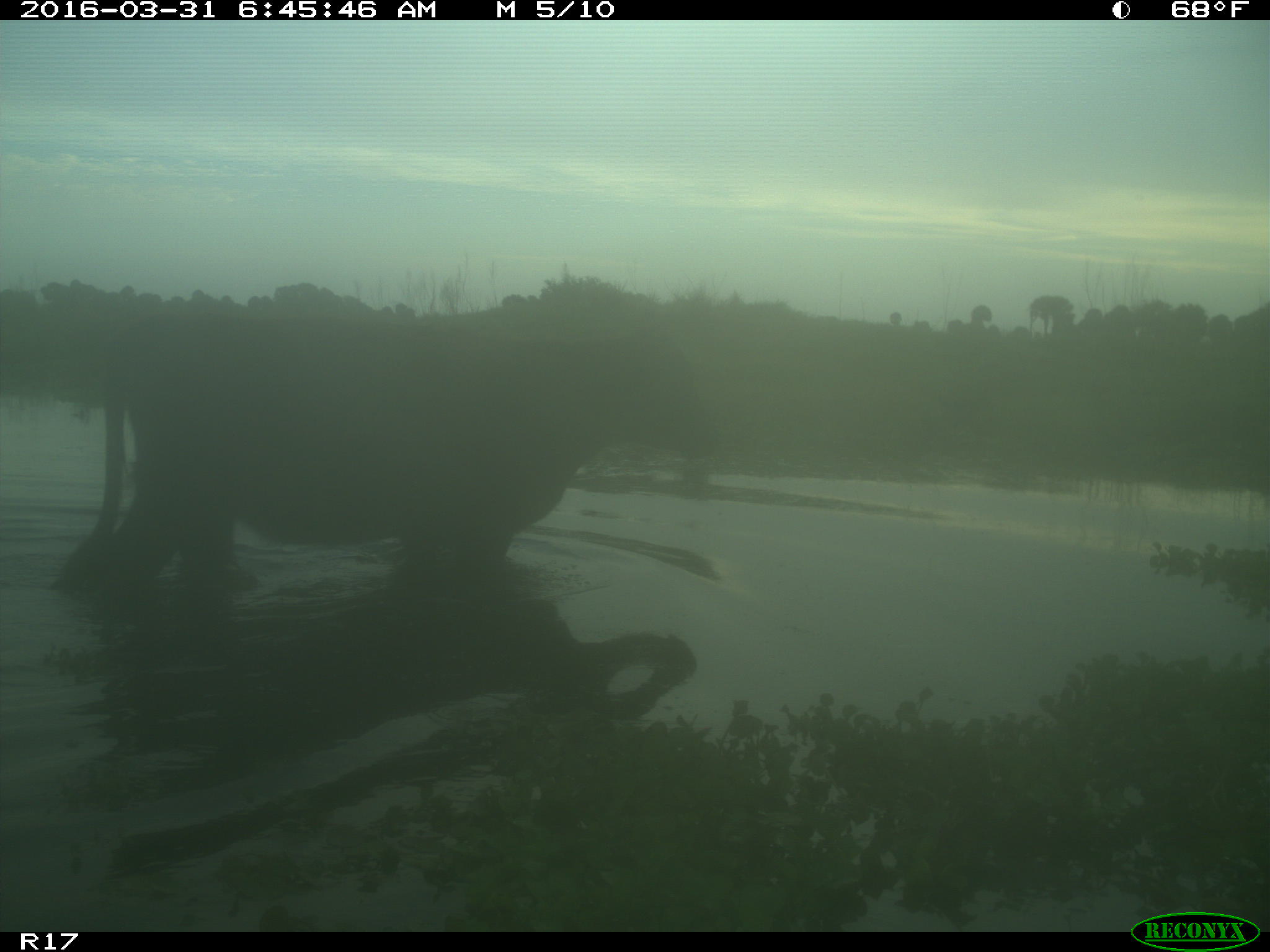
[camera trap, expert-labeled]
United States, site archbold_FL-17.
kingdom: Animalia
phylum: Chordata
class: Mammalia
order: Artiodactyla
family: Bovidae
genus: Bos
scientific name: Bos taurus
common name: domestic cow